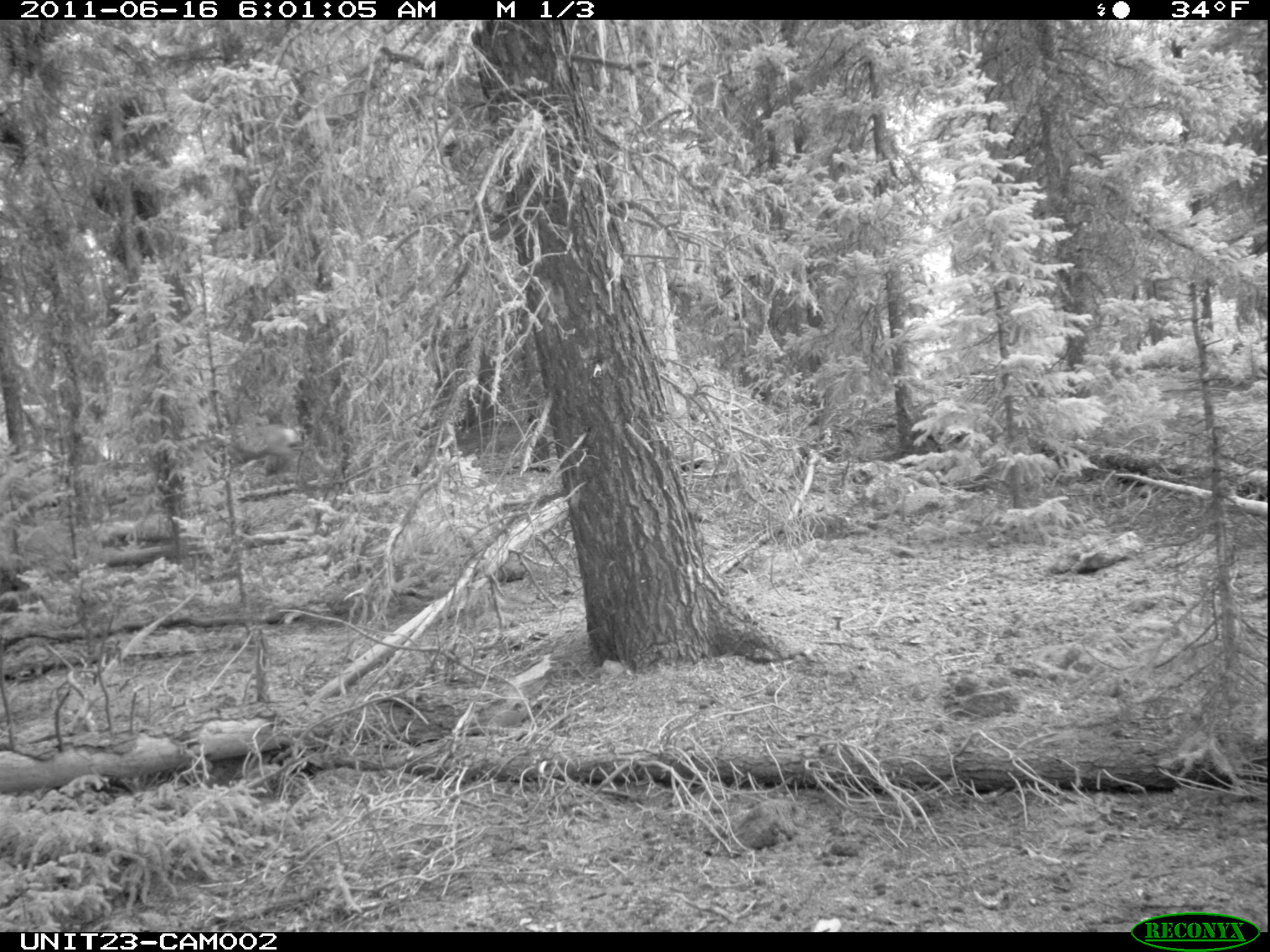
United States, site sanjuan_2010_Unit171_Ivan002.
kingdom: Animalia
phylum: Chordata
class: Mammalia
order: Artiodactyla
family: Cervidae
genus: Odocoileus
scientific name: Odocoileus hemionus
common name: mule deer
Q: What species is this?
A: Odocoileus hemionus (mule deer).